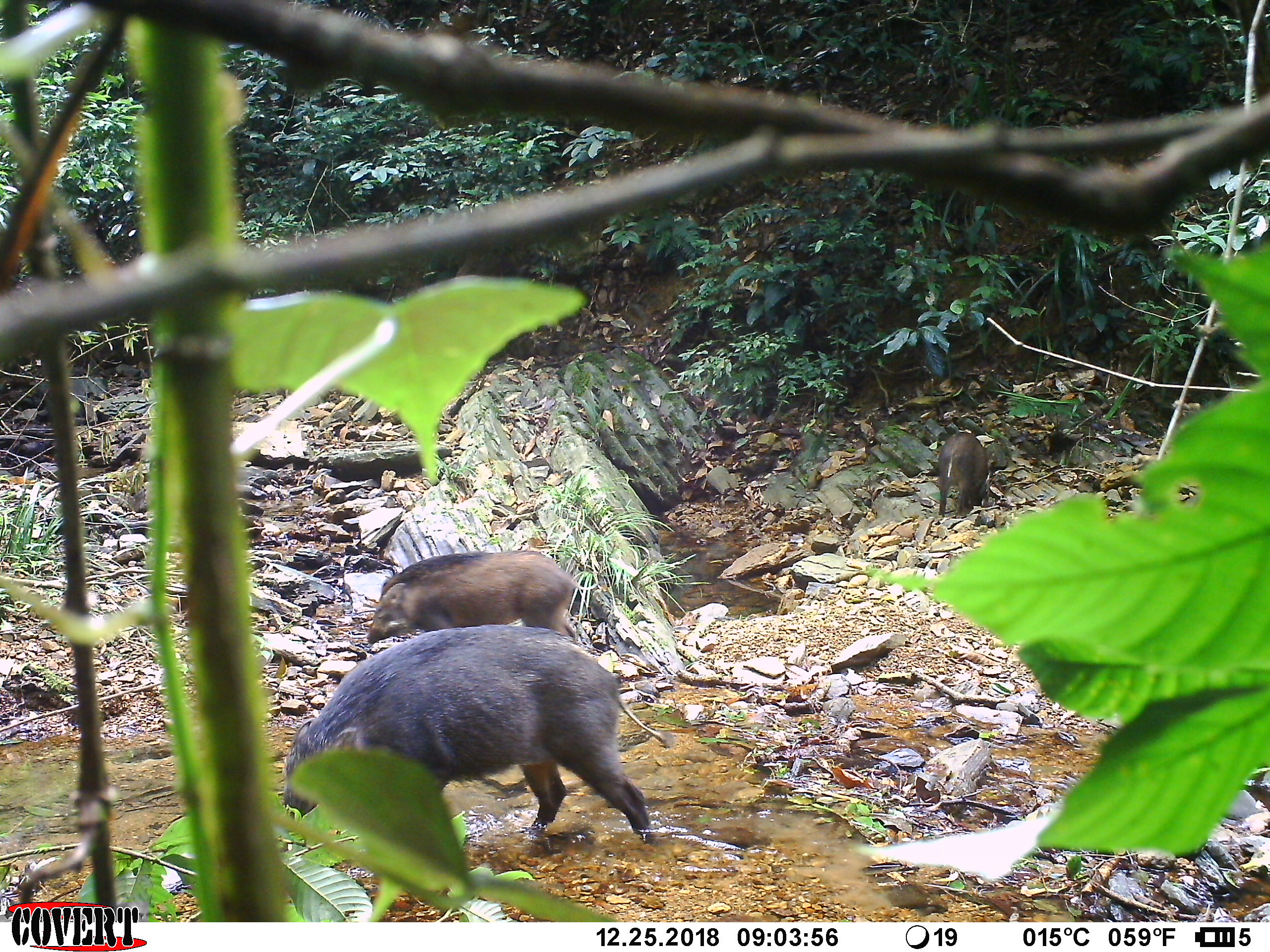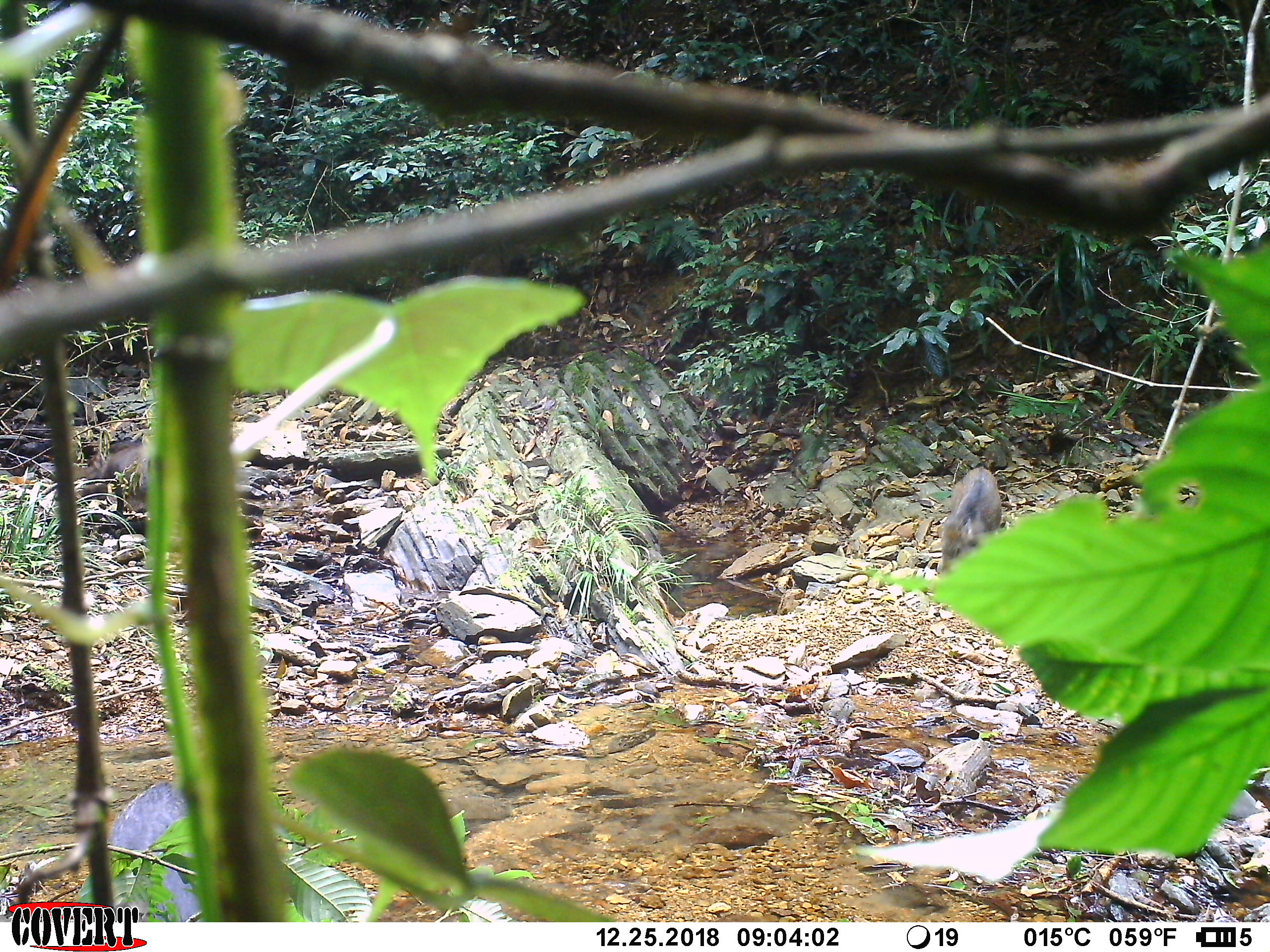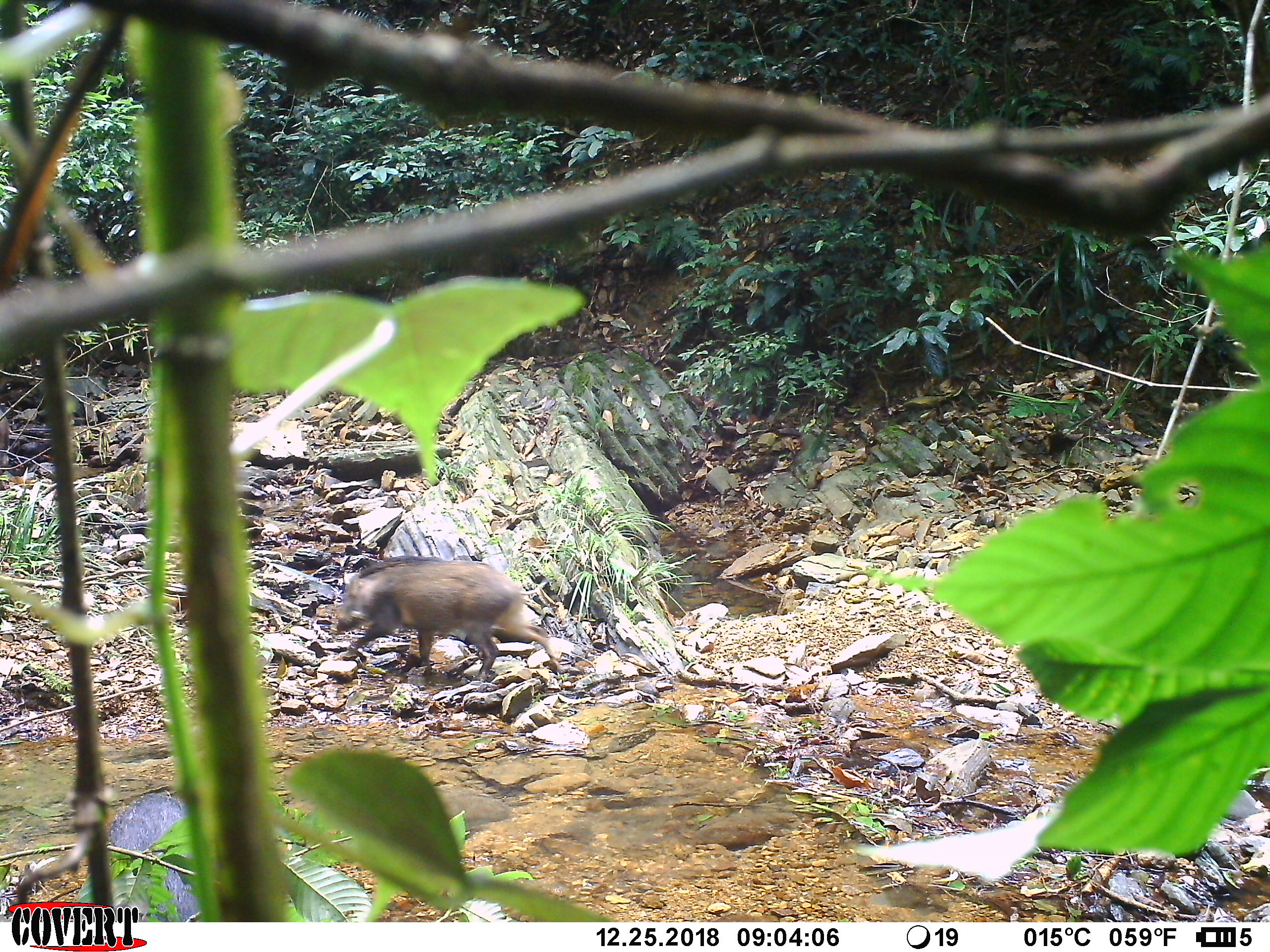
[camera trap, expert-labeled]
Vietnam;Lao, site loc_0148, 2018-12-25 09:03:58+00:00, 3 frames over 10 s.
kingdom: Animalia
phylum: Chordata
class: Mammalia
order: Artiodactyla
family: Suidae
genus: Sus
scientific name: Sus scrofa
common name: eurasian wild pig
Eurasian wild pig (Sus scrofa). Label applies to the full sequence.